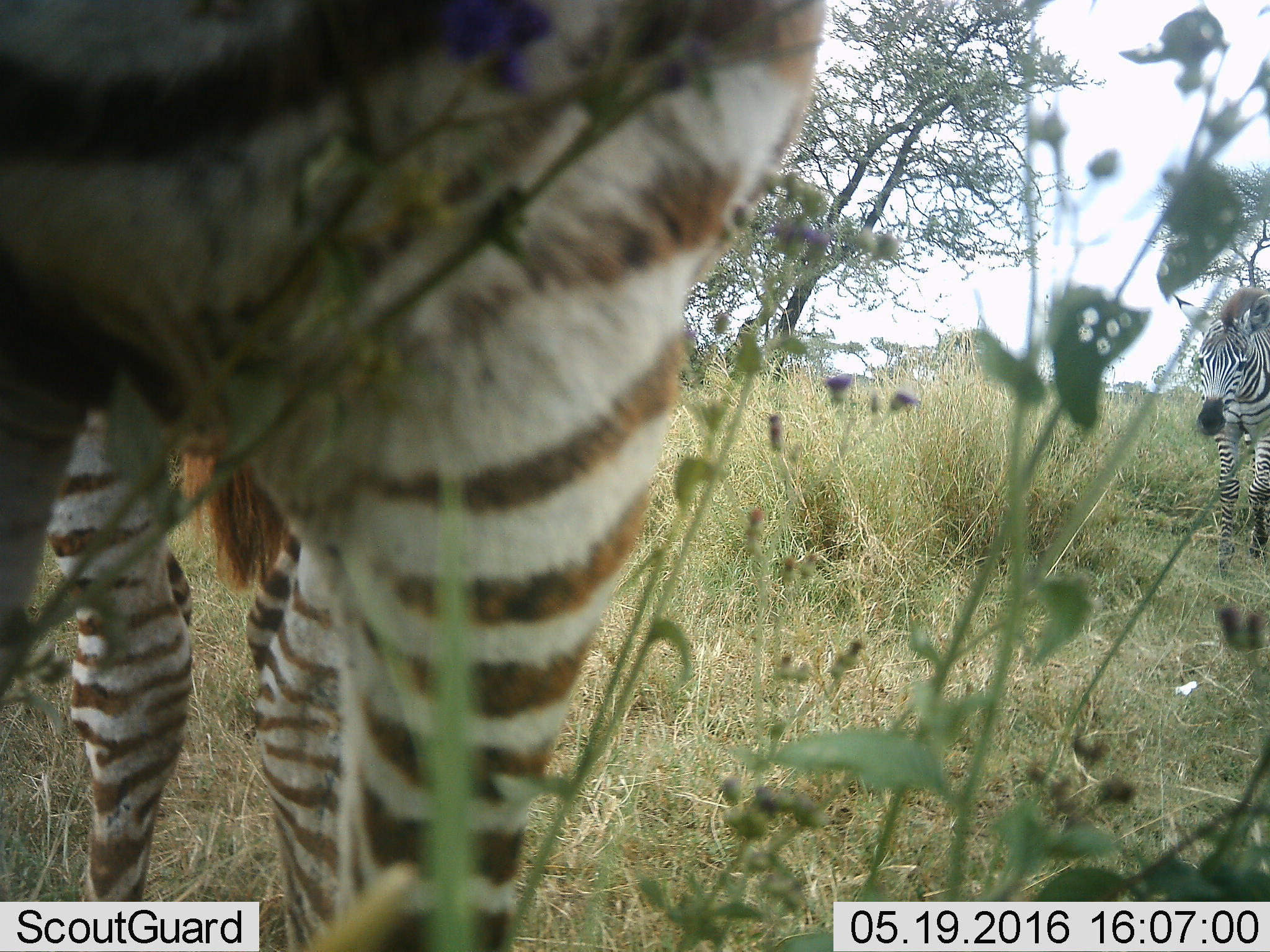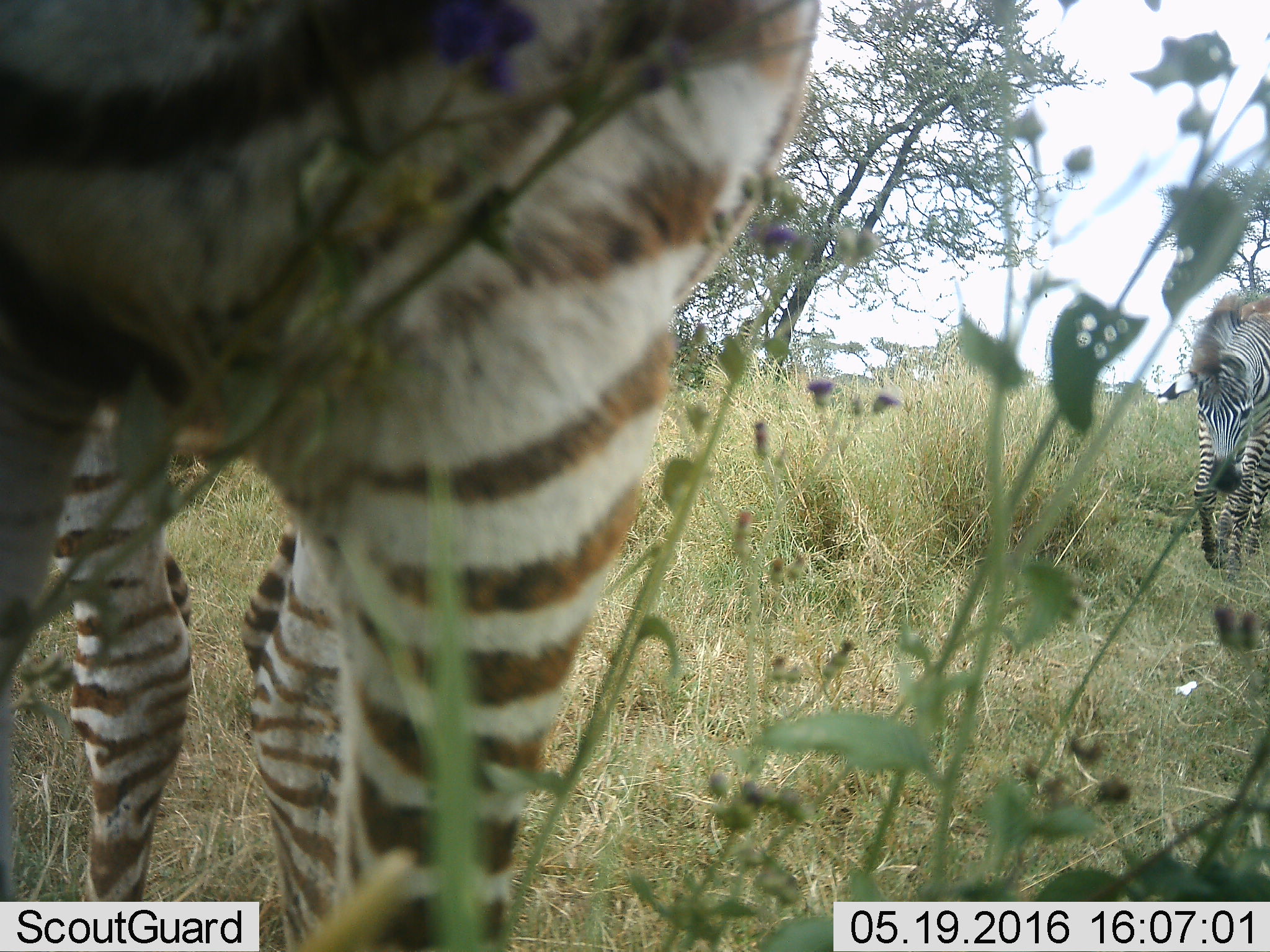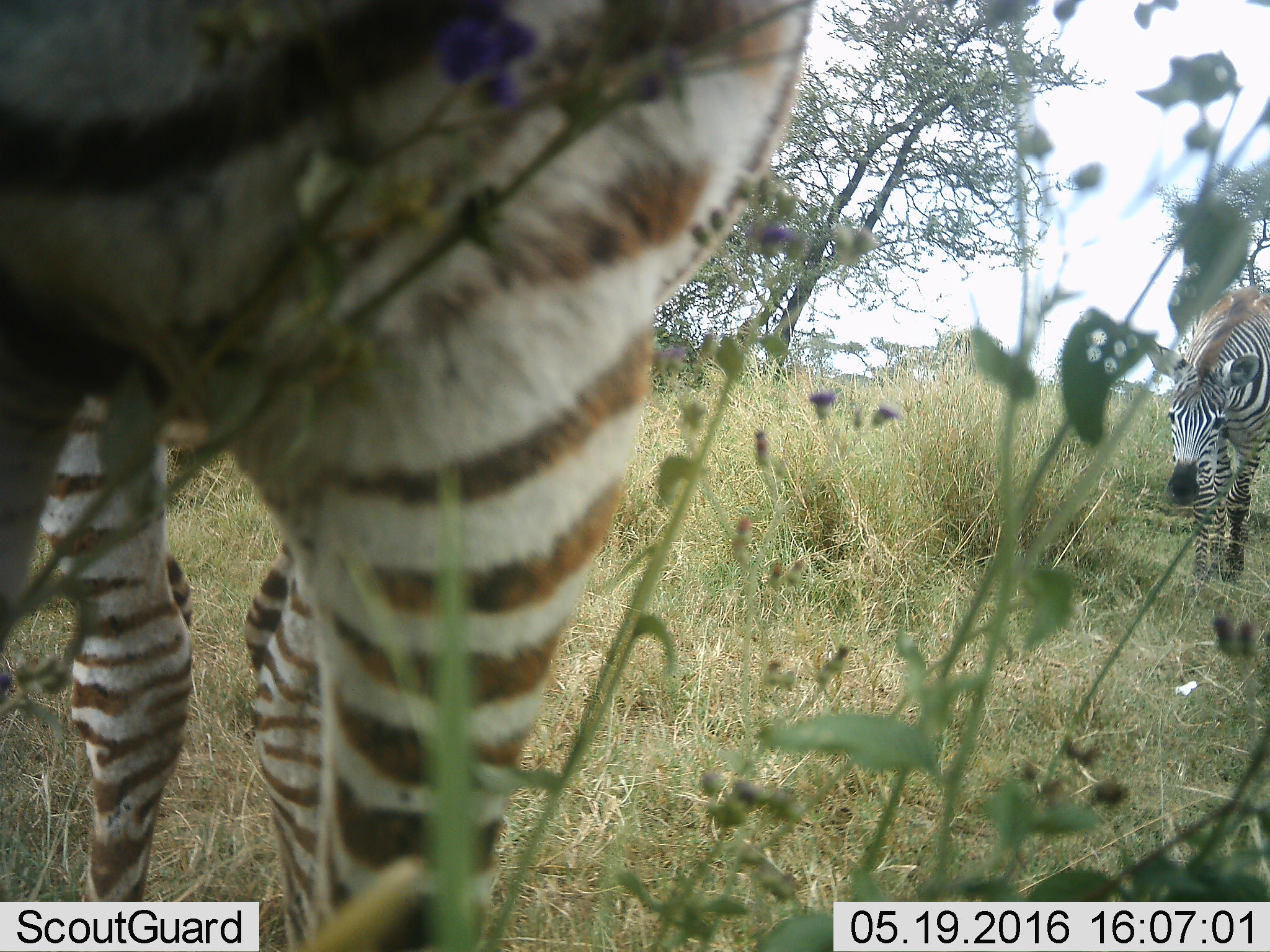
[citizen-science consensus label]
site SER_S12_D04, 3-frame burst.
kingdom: Animalia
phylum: Chordata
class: Mammalia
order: Perissodactyla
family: Equidae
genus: Equus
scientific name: Equus quagga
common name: plains zebra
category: zebraplains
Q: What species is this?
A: Zebraplains (plains zebra) (Equus quagga).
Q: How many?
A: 2.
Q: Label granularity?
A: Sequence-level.